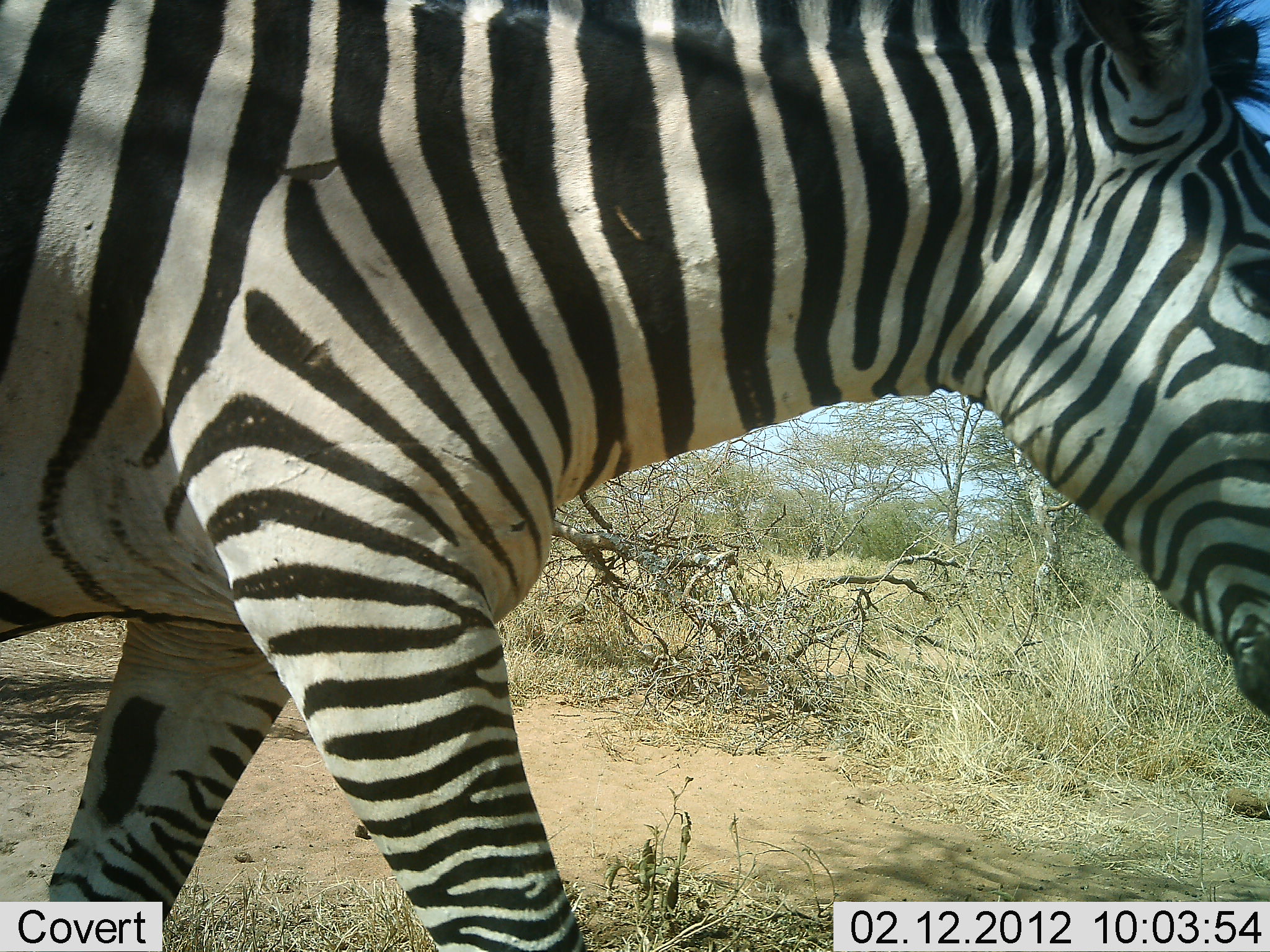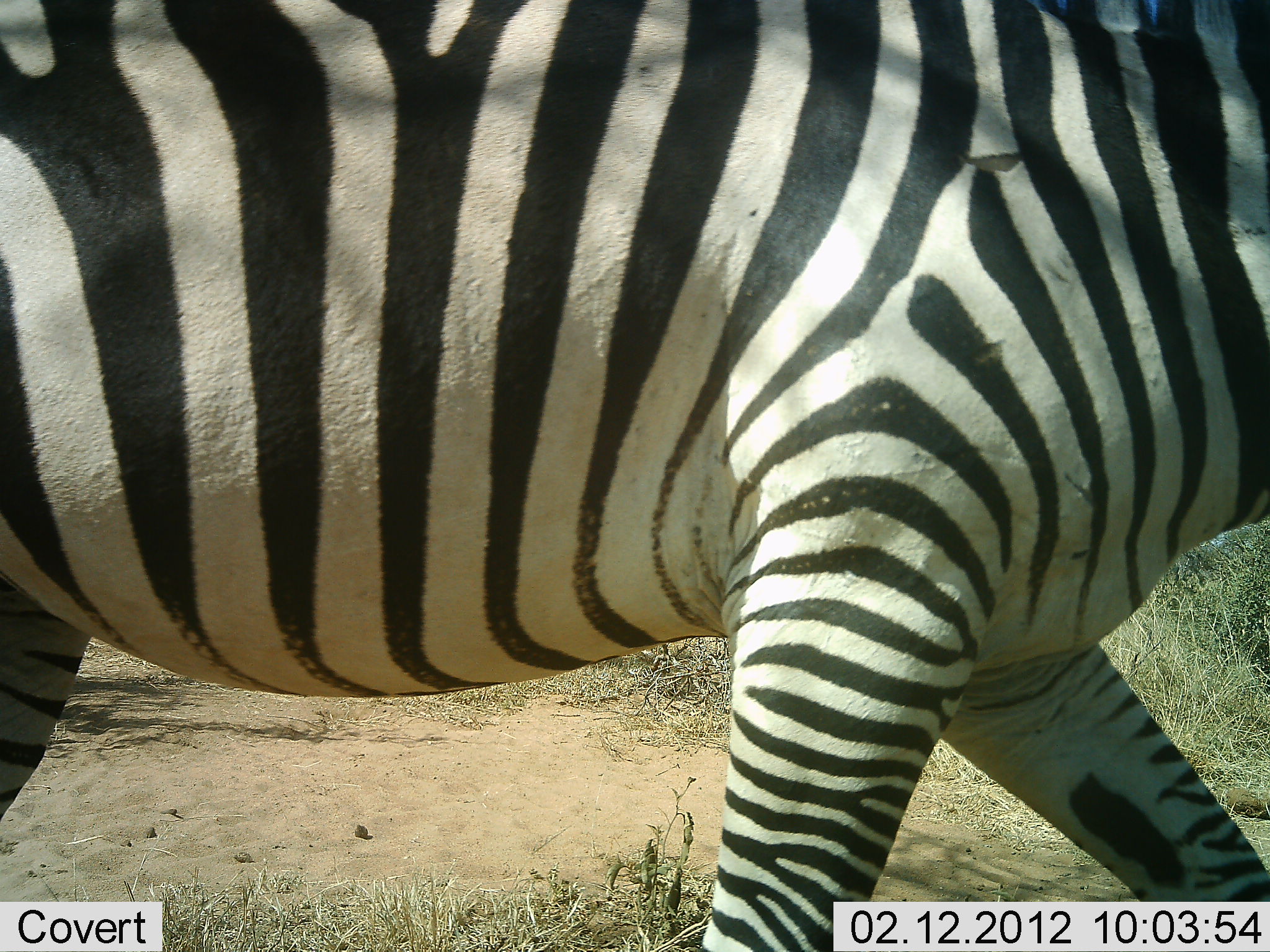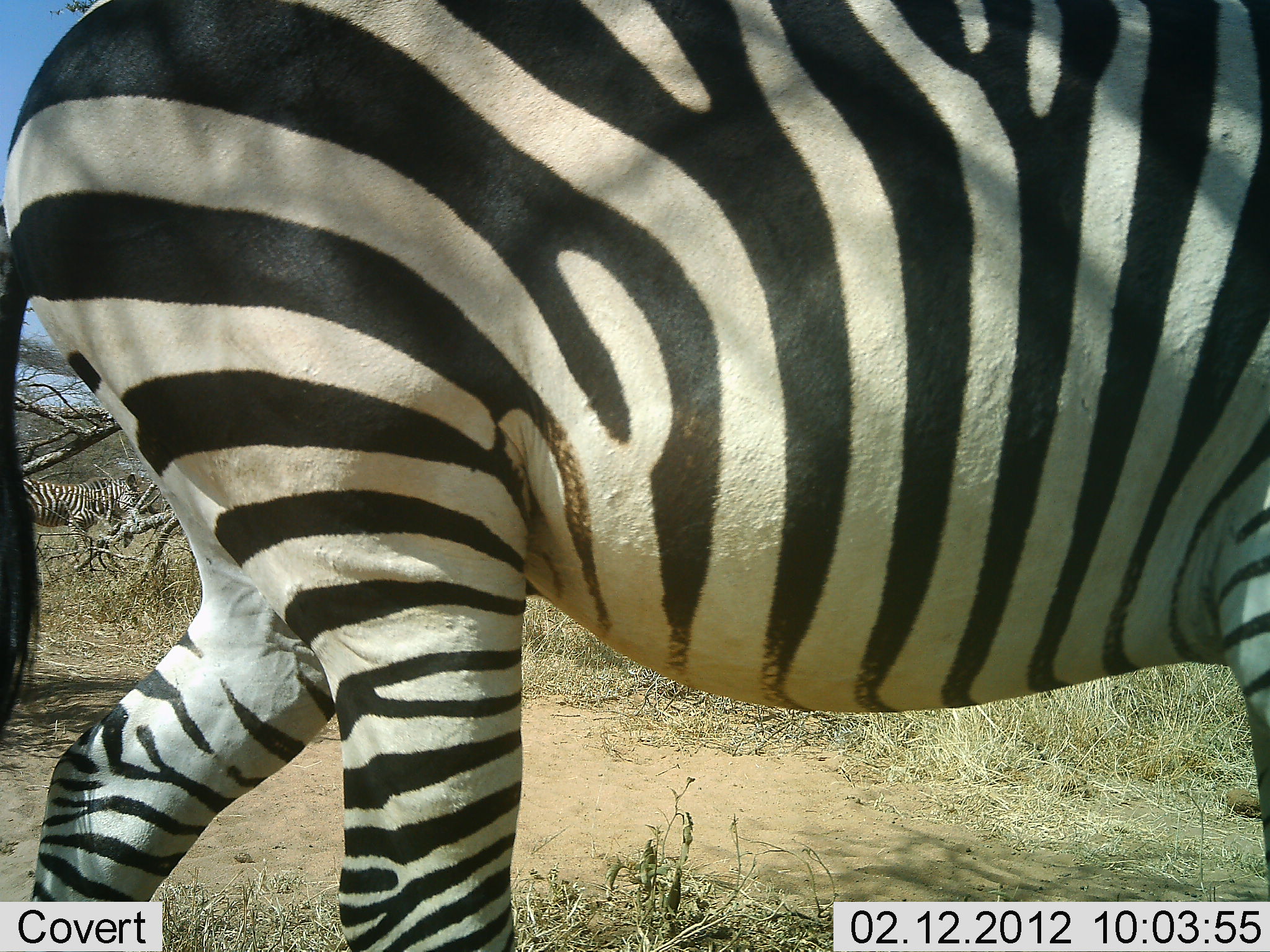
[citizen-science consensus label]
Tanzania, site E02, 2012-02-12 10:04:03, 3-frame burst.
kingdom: Animalia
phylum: Chordata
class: Mammalia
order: Perissodactyla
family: Equidae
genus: Equus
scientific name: Equus quagga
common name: plains zebra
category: zebra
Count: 1.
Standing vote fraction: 9%.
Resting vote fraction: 0%.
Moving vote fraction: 100%.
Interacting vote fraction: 0%.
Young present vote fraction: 0%.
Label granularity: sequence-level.